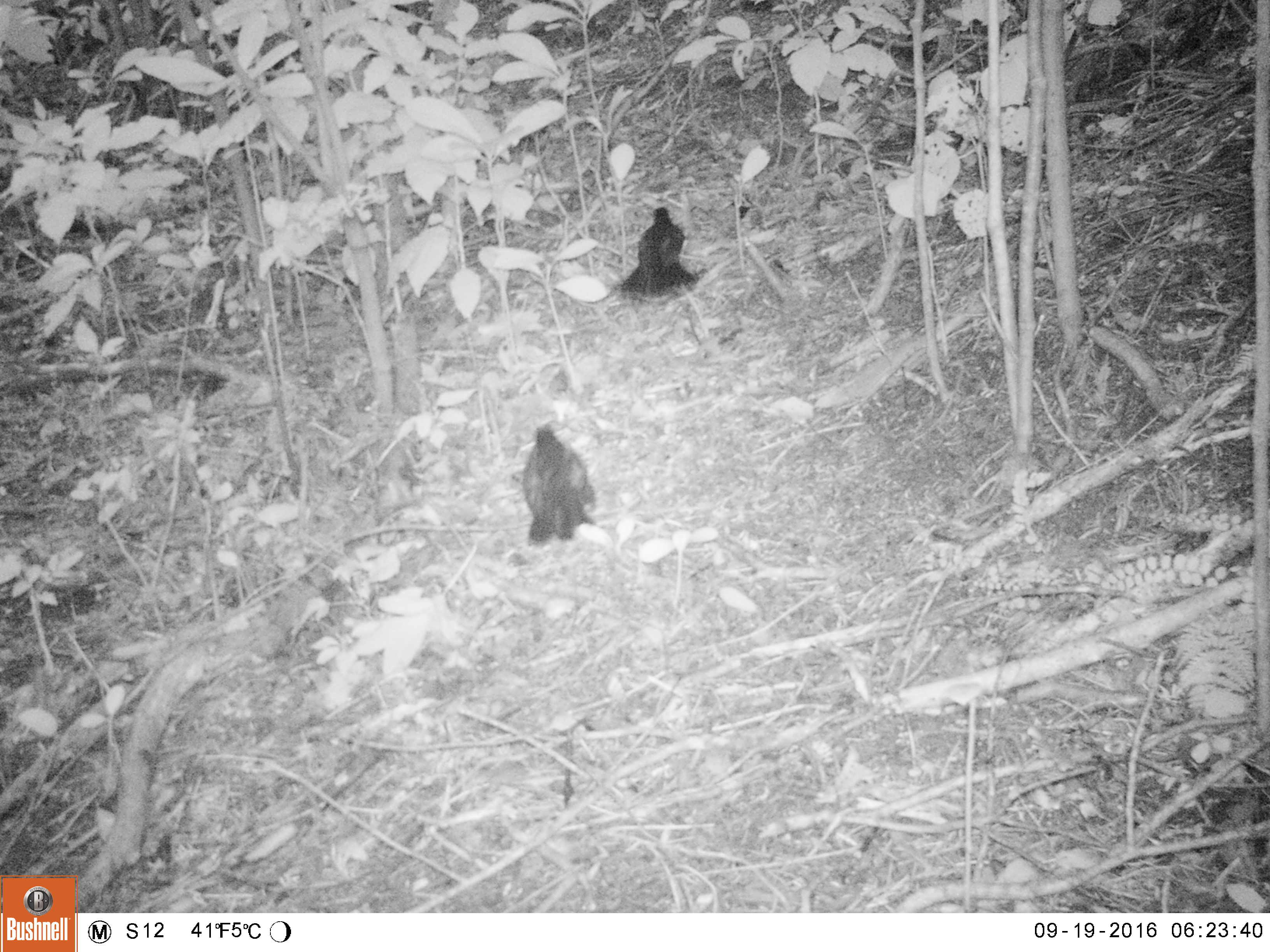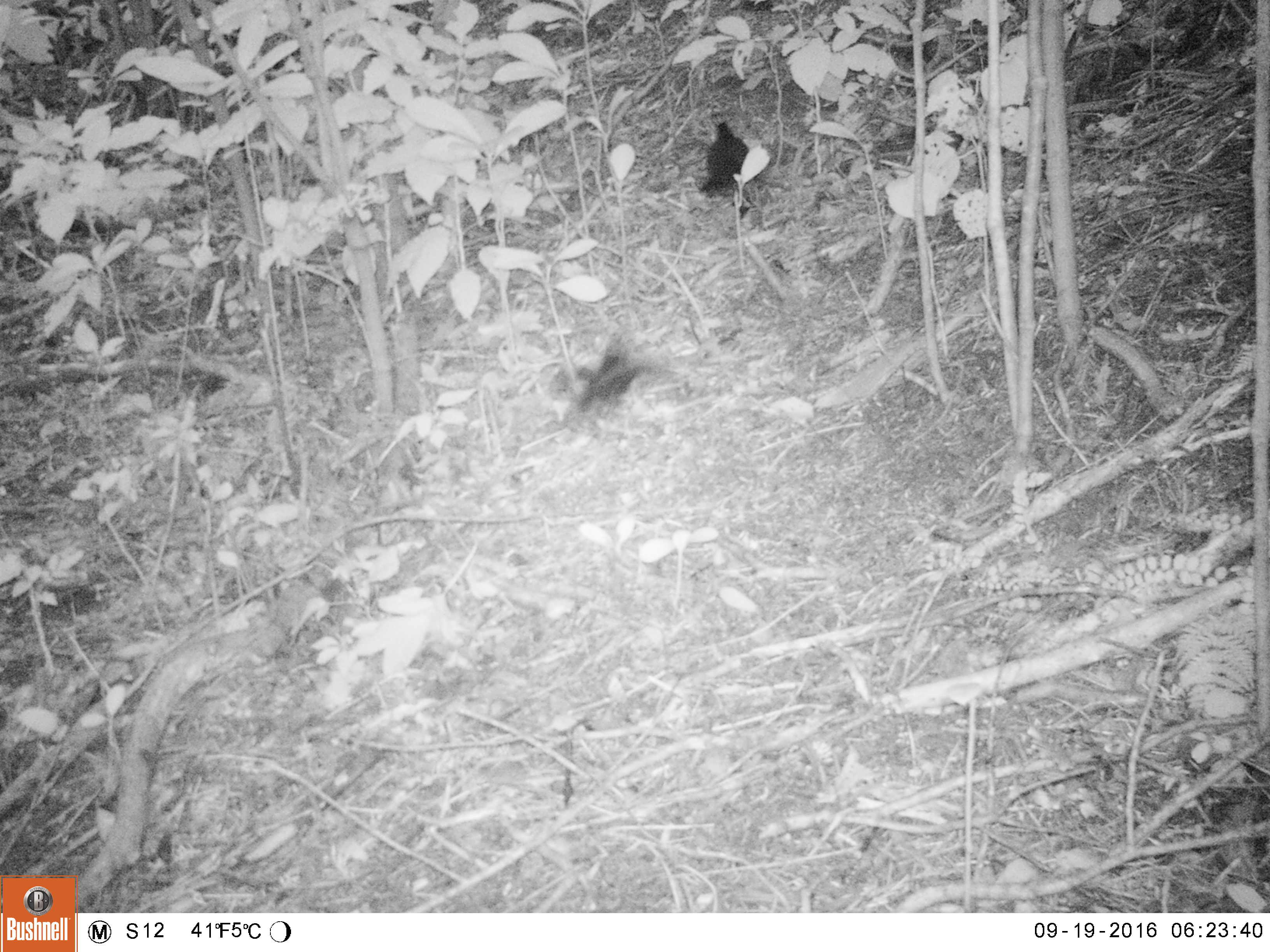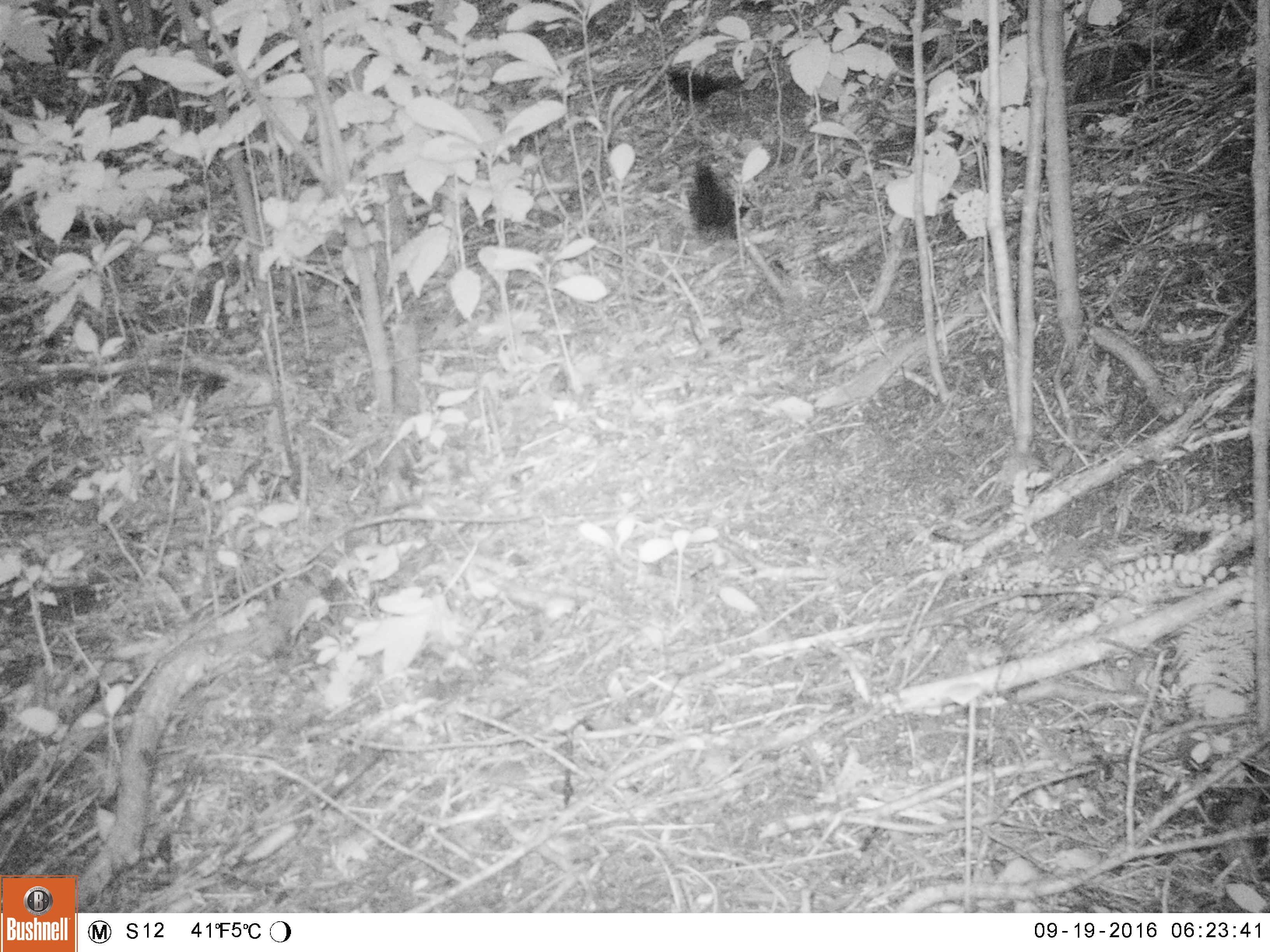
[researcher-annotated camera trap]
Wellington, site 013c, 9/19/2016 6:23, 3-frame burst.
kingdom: Animalia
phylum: Chordata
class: Aves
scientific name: Aves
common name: bird